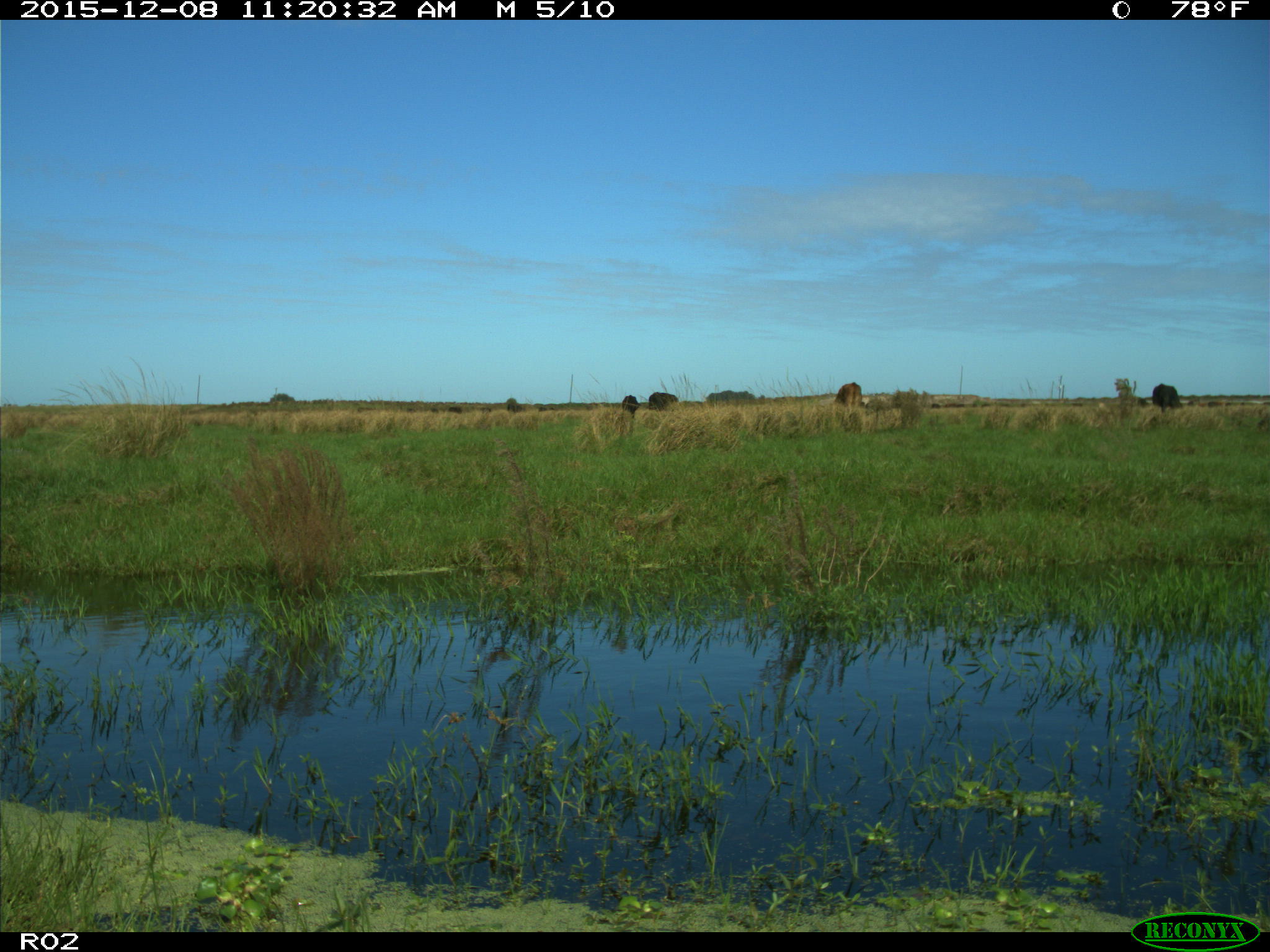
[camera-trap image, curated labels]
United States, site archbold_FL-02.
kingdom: Animalia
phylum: Chordata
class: Mammalia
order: Artiodactyla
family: Bovidae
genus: Bos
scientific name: Bos taurus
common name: domestic cow